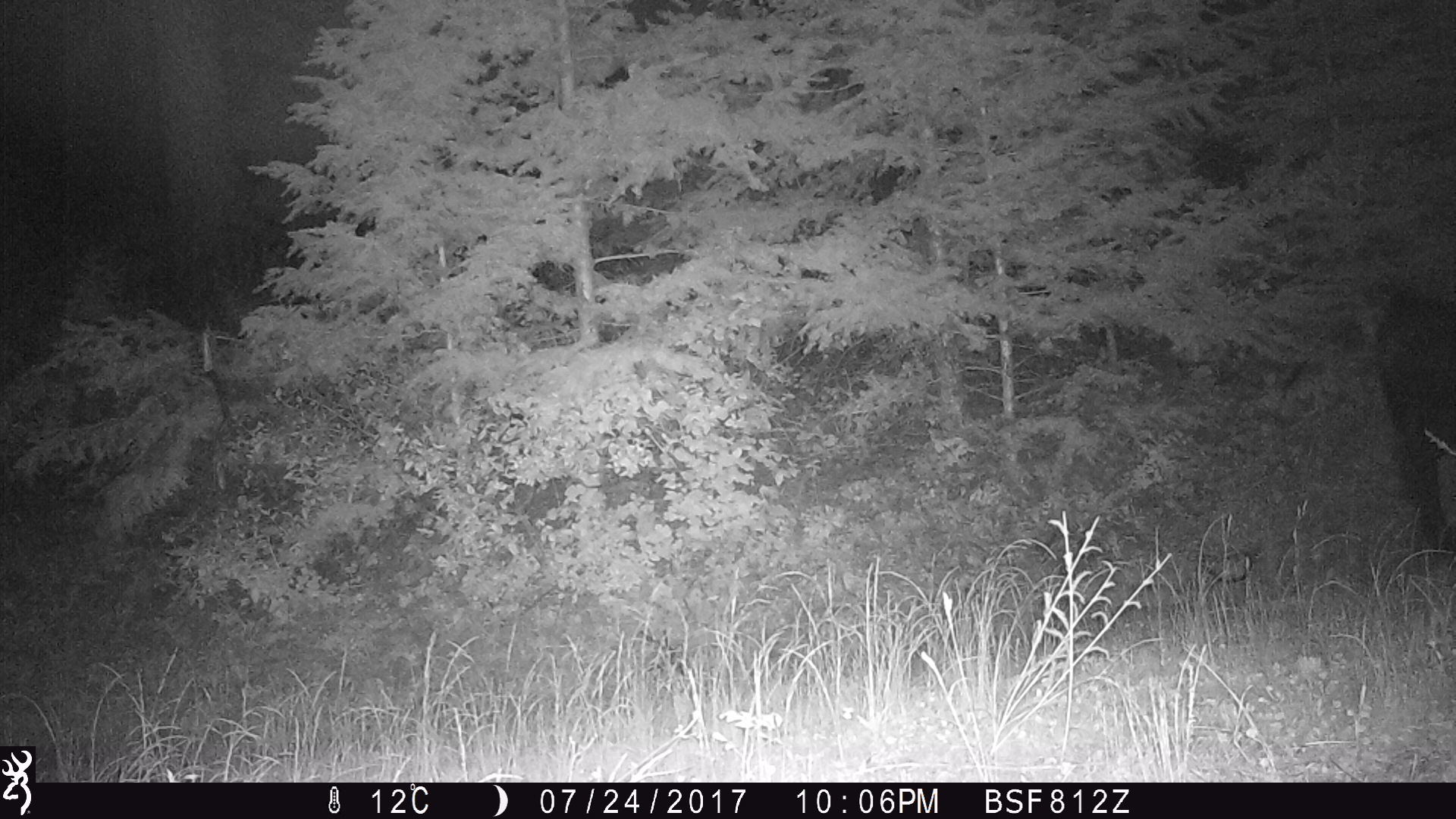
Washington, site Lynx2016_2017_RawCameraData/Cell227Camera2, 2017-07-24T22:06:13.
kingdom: Animalia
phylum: Chordata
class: Mammalia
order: Artiodactyla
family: Bovidae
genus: Bos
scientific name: Bos taurus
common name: domestic cattle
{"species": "domestic cattle (Bos taurus)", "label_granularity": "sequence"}